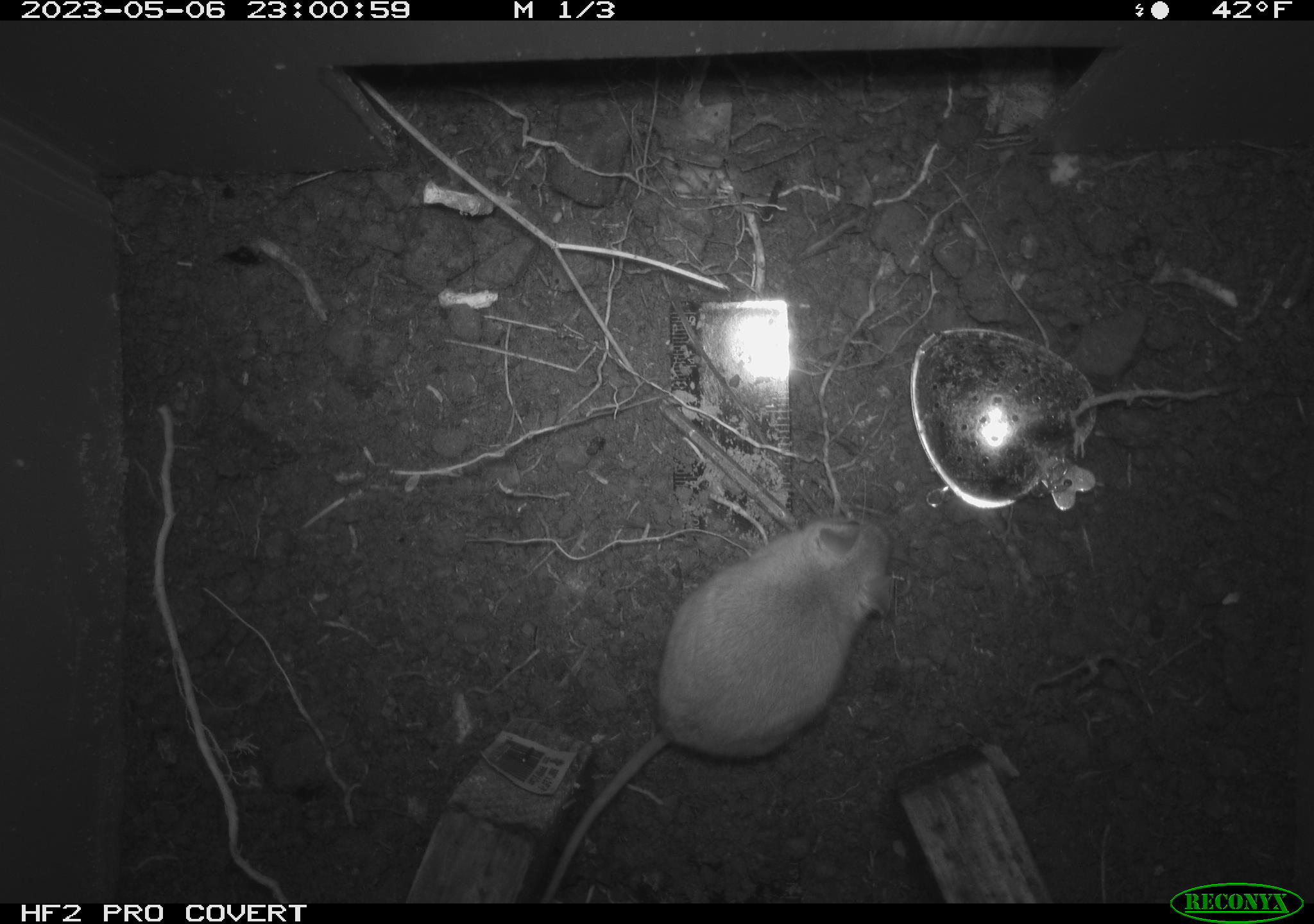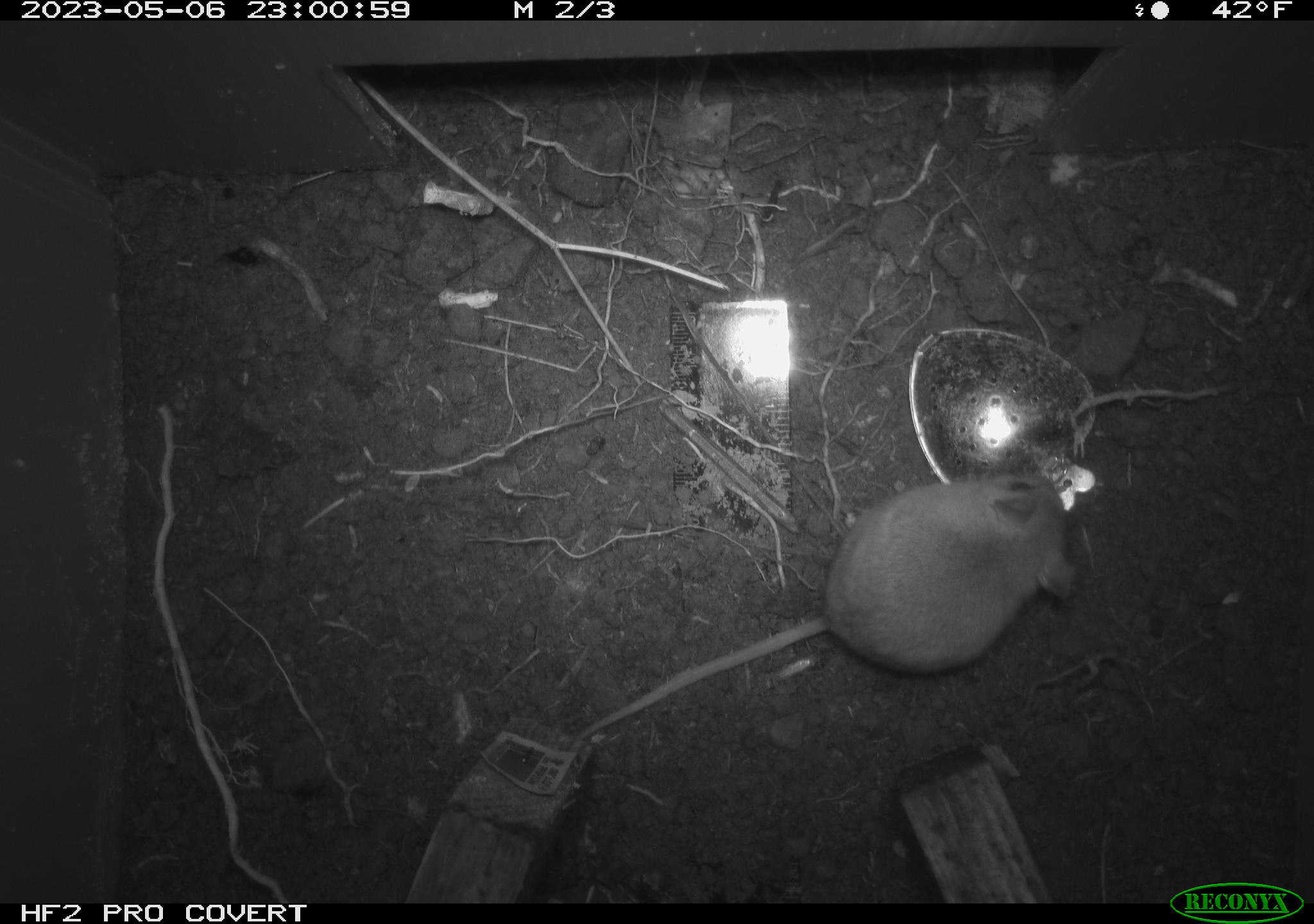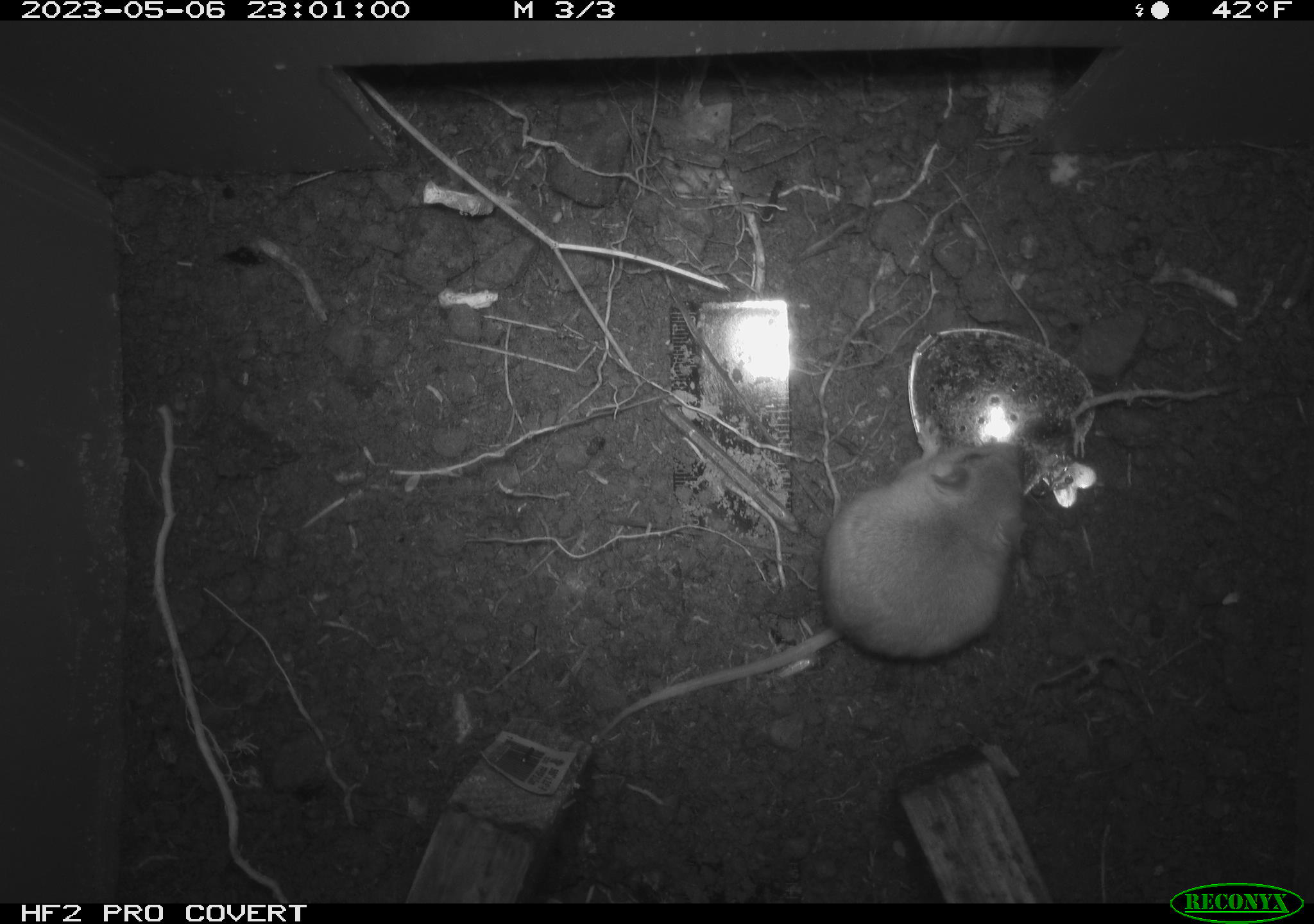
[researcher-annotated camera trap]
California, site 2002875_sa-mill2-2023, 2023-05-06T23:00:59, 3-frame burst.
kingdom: Animalia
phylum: Chordata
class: Mammalia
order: Rodentia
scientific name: Rodentia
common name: mouse species